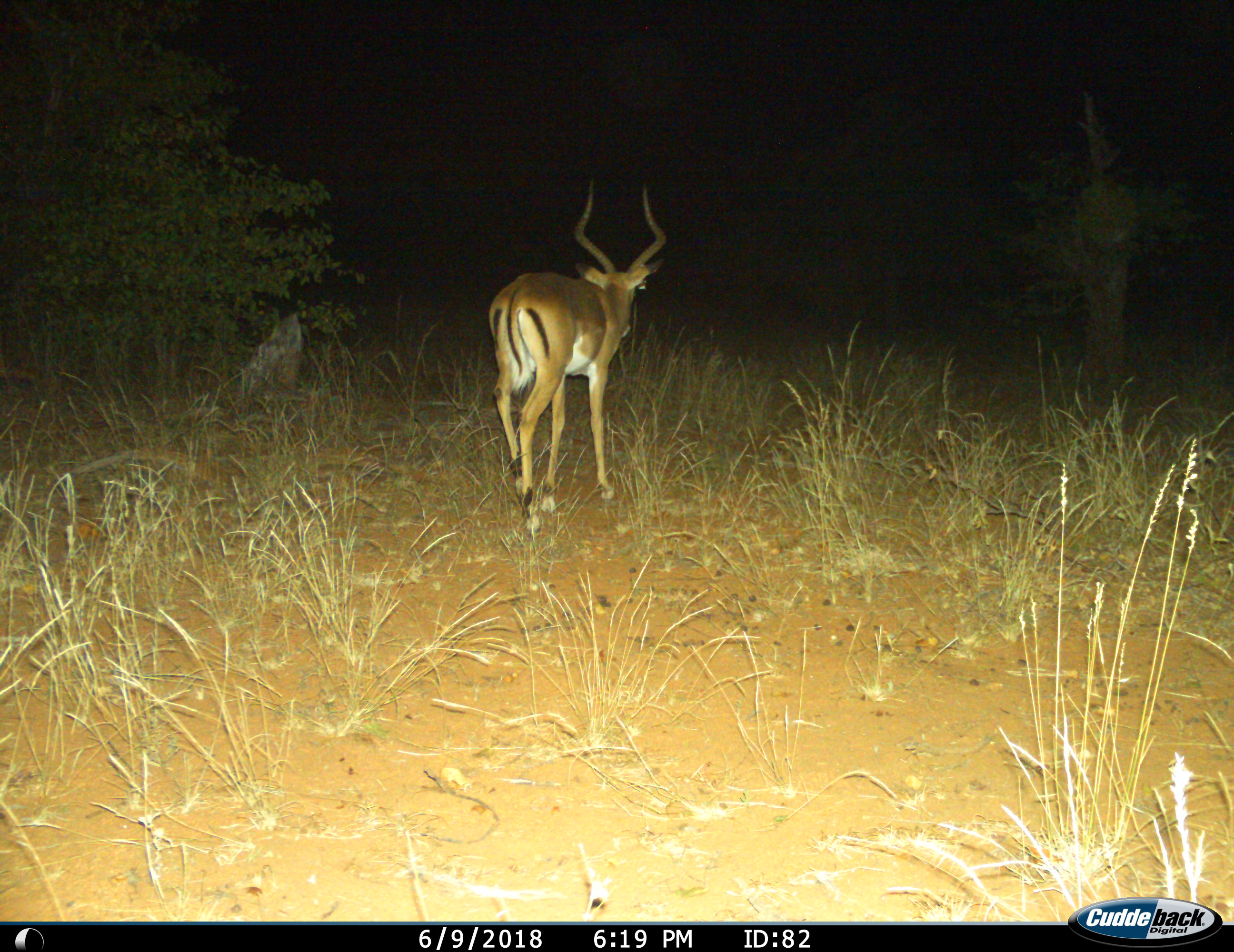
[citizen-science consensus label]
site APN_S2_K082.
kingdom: Animalia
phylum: Chordata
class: Mammalia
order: Artiodactyla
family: Bovidae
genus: Aepyceros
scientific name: Aepyceros melampus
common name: impala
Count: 1.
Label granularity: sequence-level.